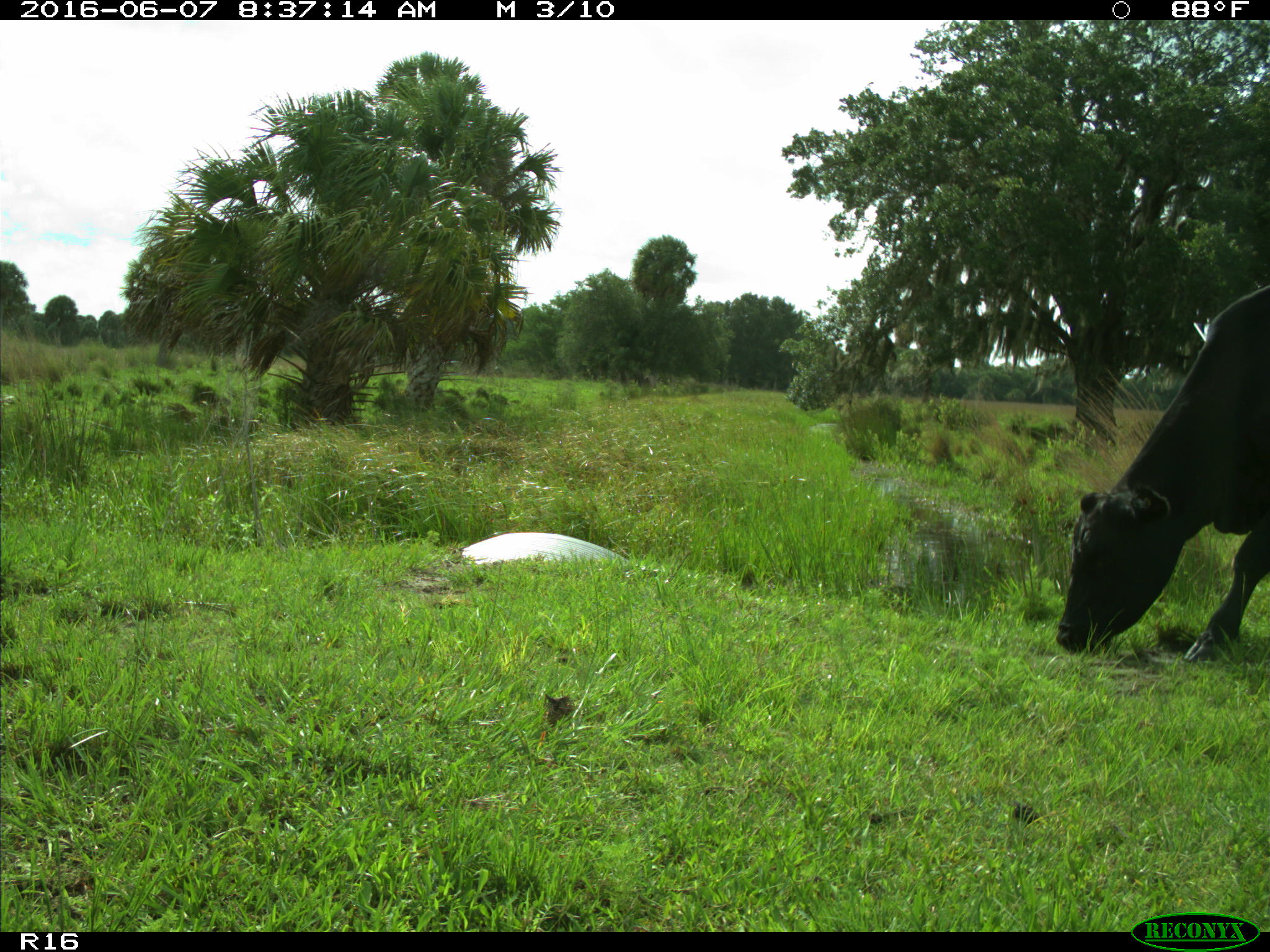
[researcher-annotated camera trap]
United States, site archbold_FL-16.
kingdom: Animalia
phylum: Chordata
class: Mammalia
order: Artiodactyla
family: Bovidae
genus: Bos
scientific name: Bos taurus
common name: domestic cow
Bos taurus (domestic cow).